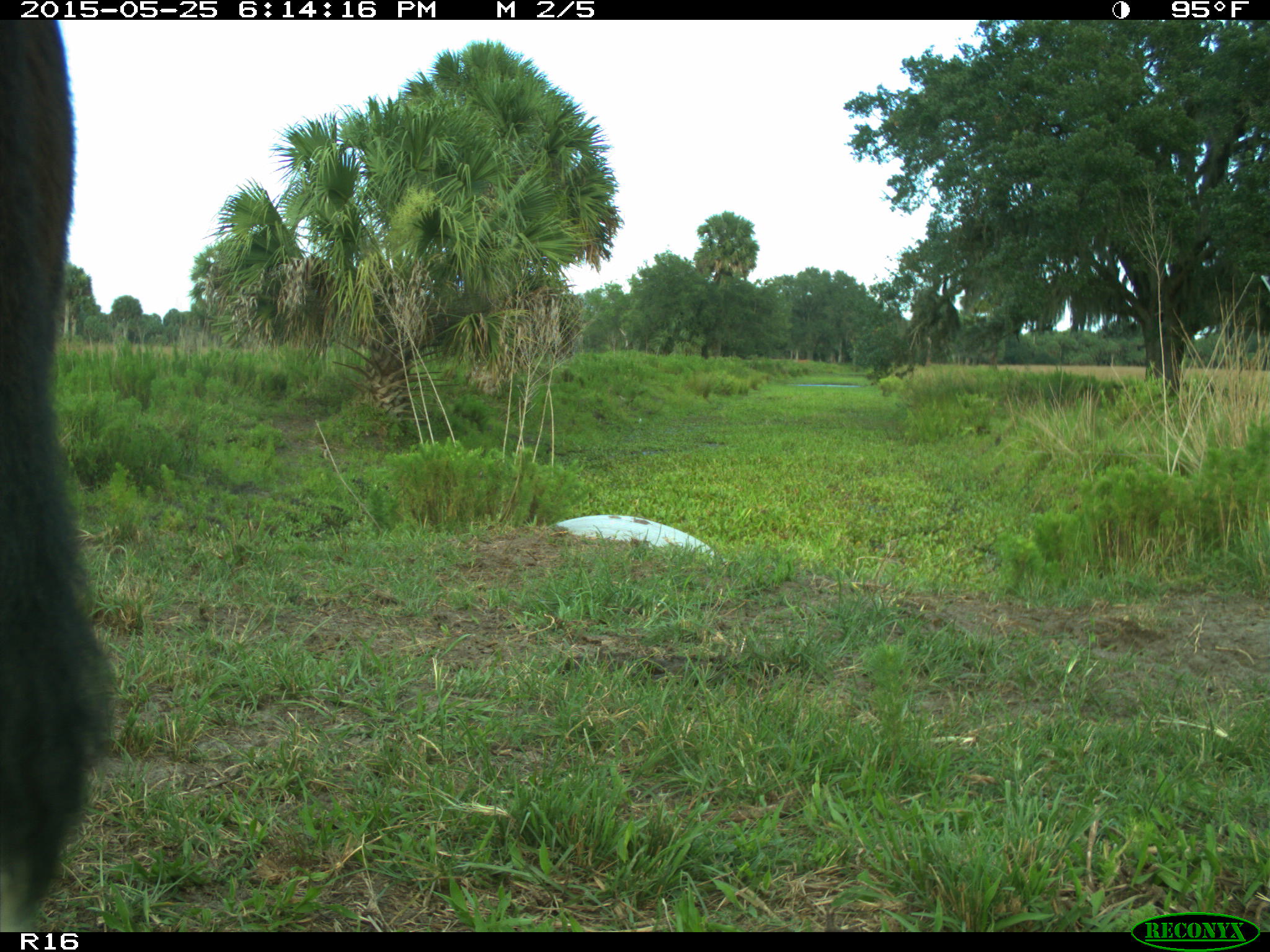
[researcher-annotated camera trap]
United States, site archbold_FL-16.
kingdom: Animalia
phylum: Chordata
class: Mammalia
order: Artiodactyla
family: Bovidae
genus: Bos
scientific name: Bos taurus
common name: domestic cow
Bos taurus (domestic cow).